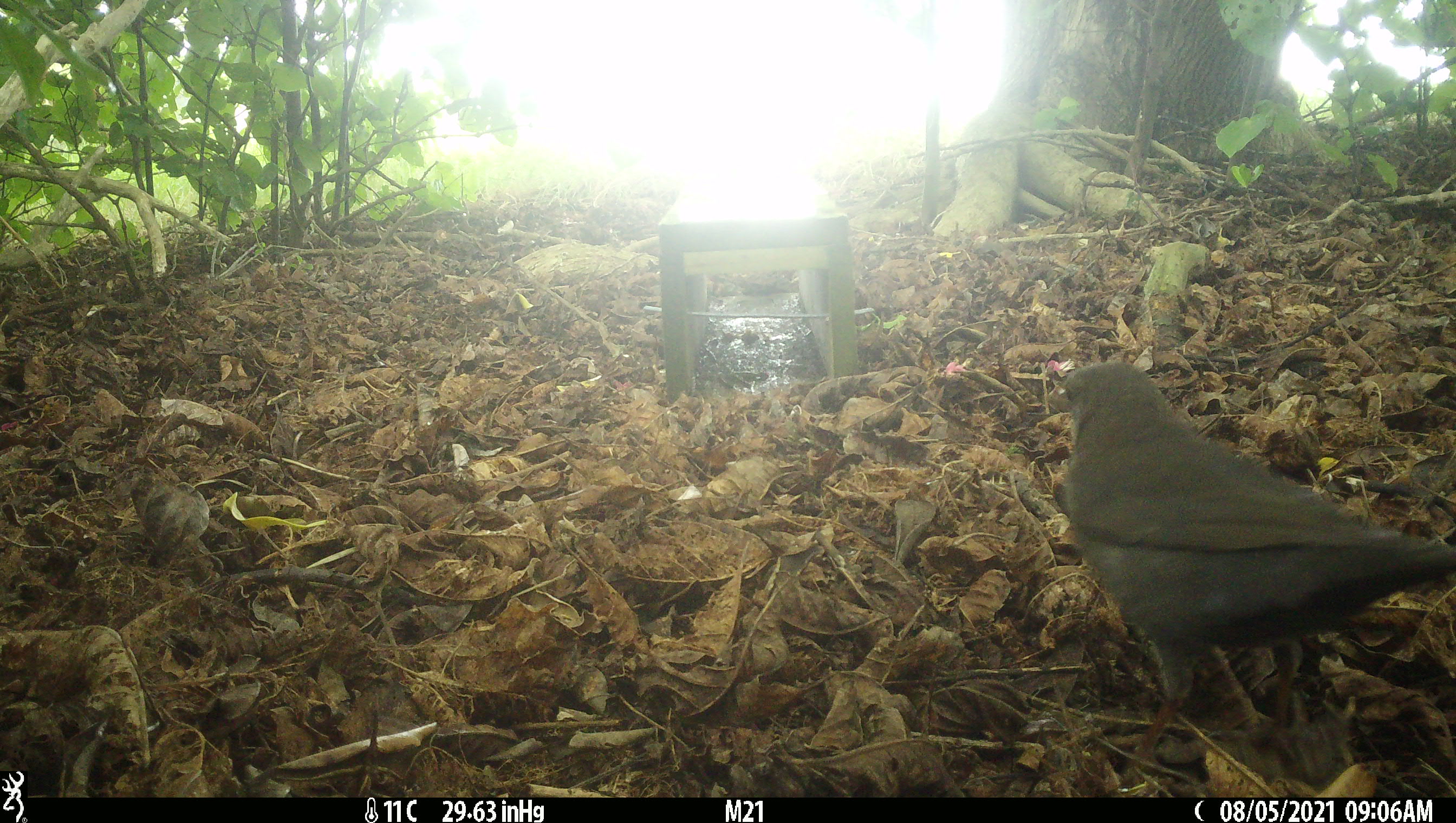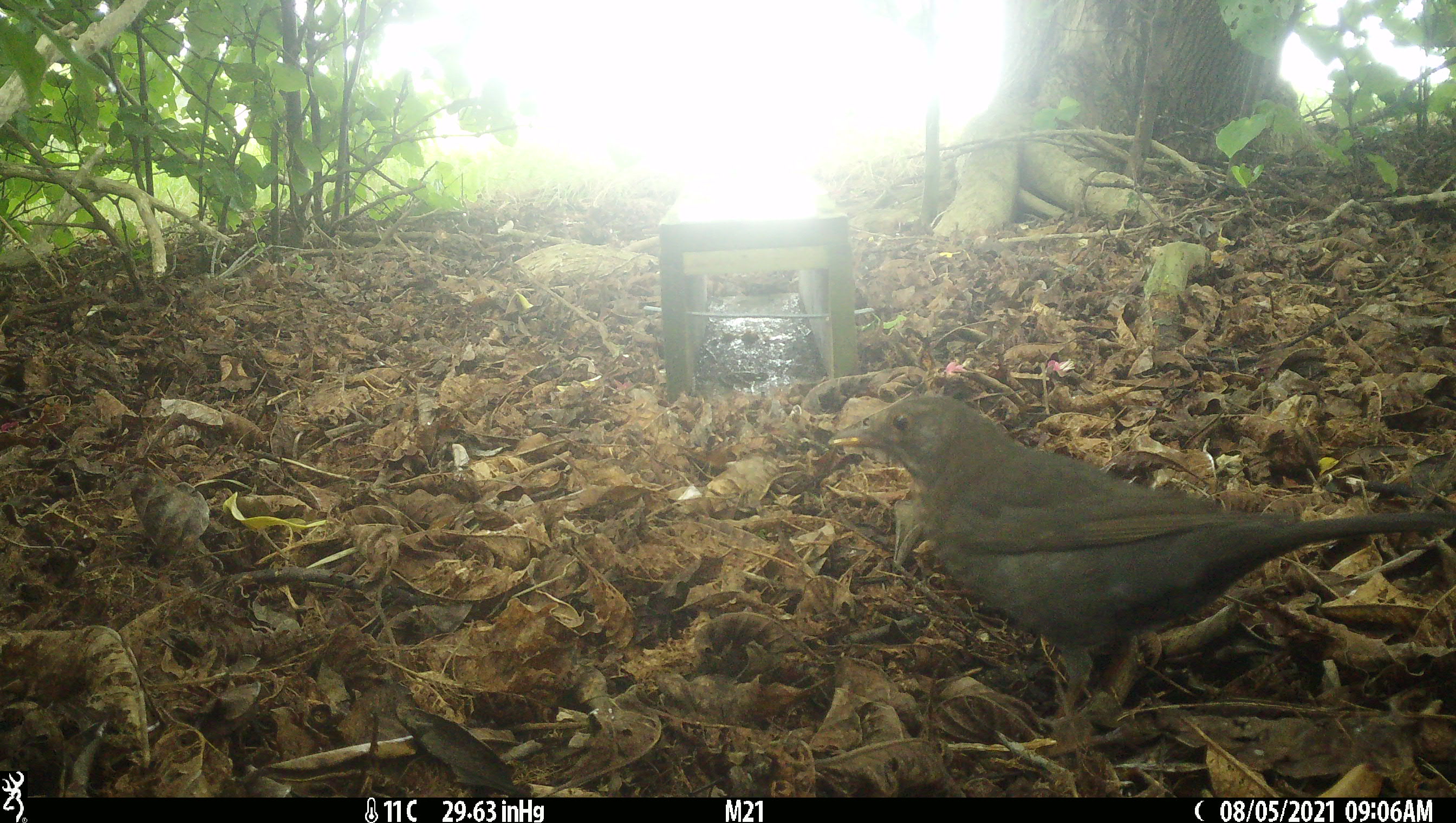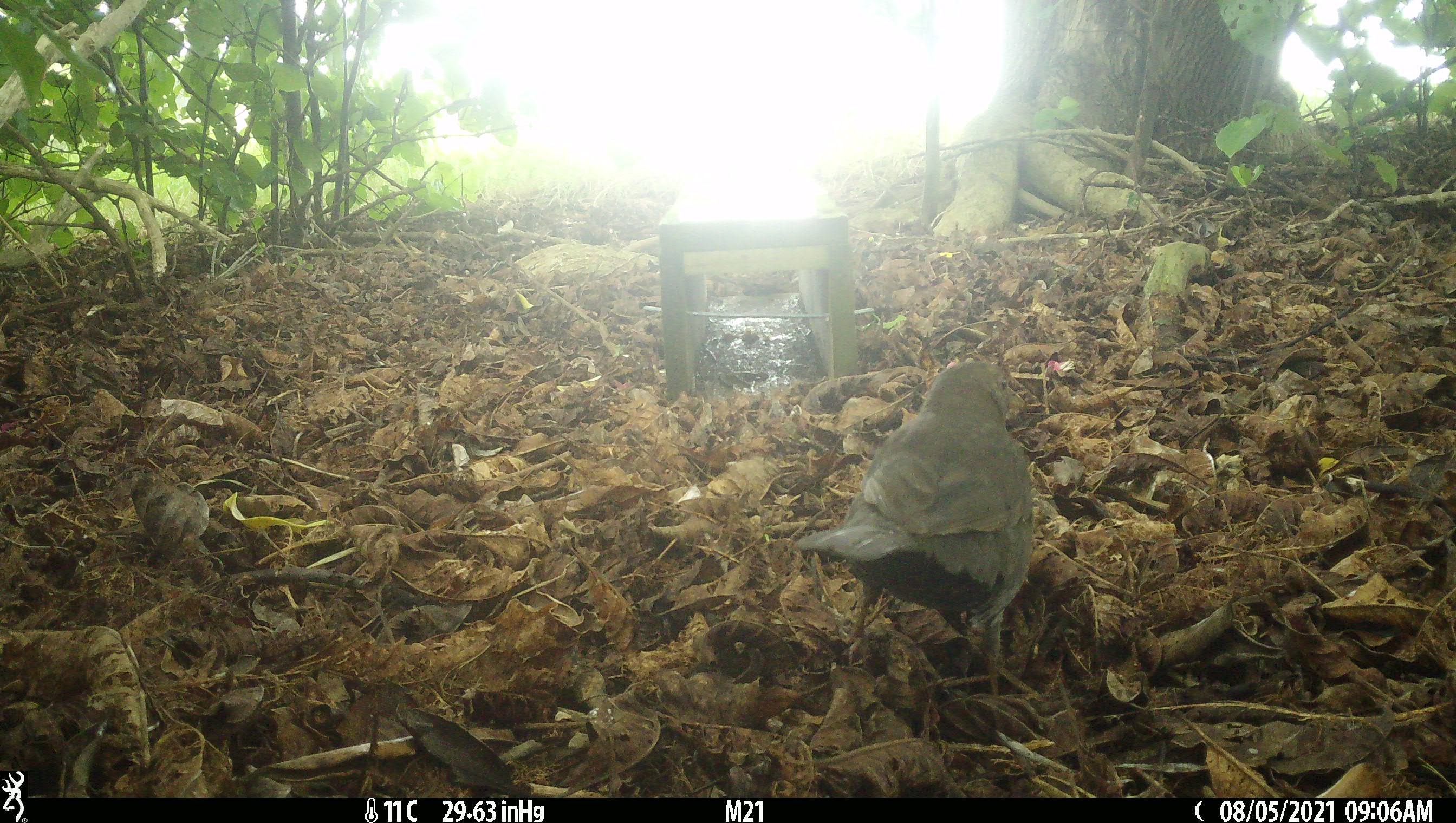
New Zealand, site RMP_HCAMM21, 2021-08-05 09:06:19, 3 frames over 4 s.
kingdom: Animalia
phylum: Chordata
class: Aves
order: Passeriformes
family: Turdidae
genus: Turdus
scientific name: Turdus merula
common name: eurasian blackbird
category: blackbird